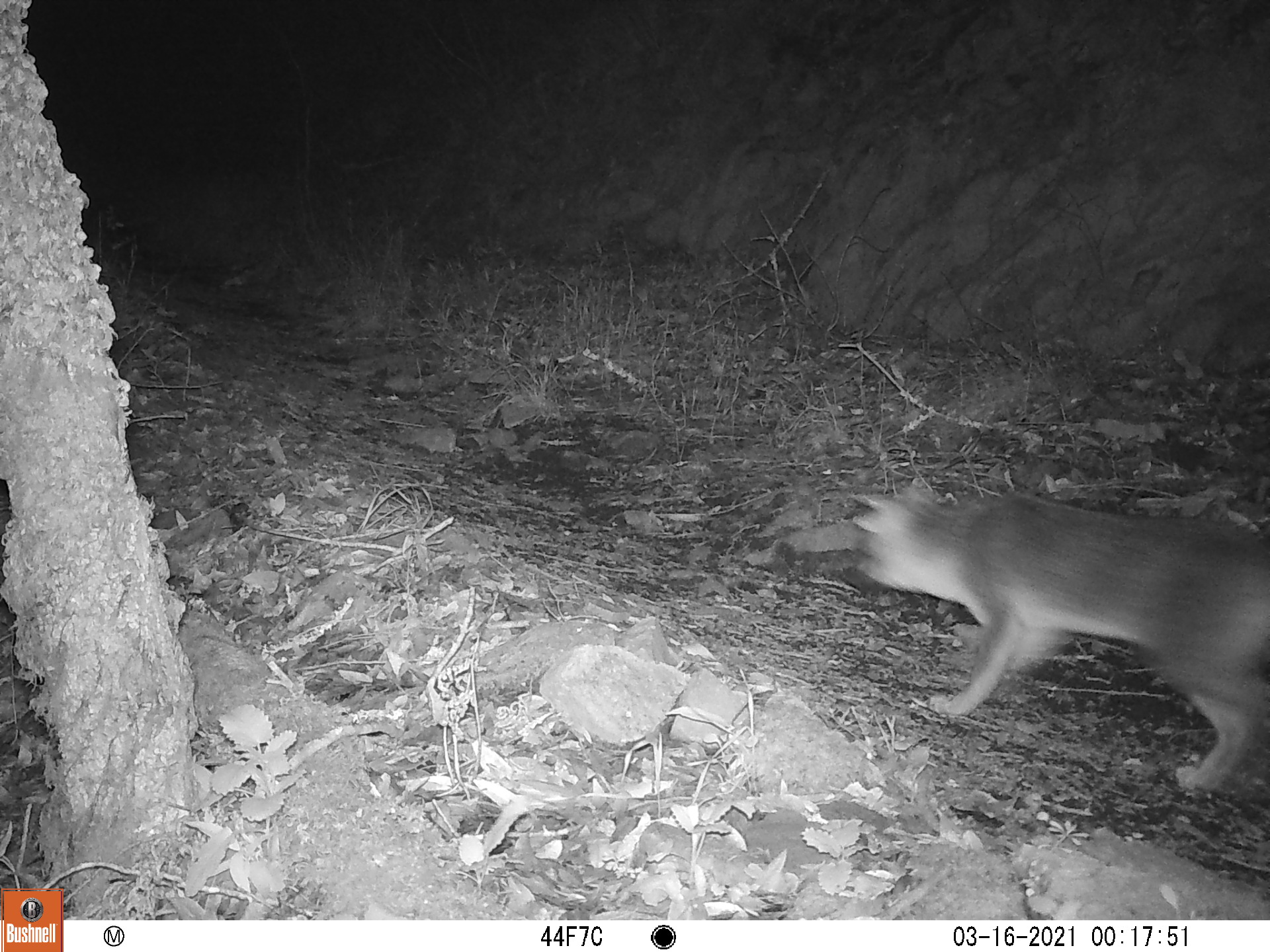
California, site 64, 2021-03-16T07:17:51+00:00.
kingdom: Animalia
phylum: Chordata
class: Mammalia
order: Carnivora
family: Canidae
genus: Urocyon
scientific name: Urocyon cinereoargenteus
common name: gray fox